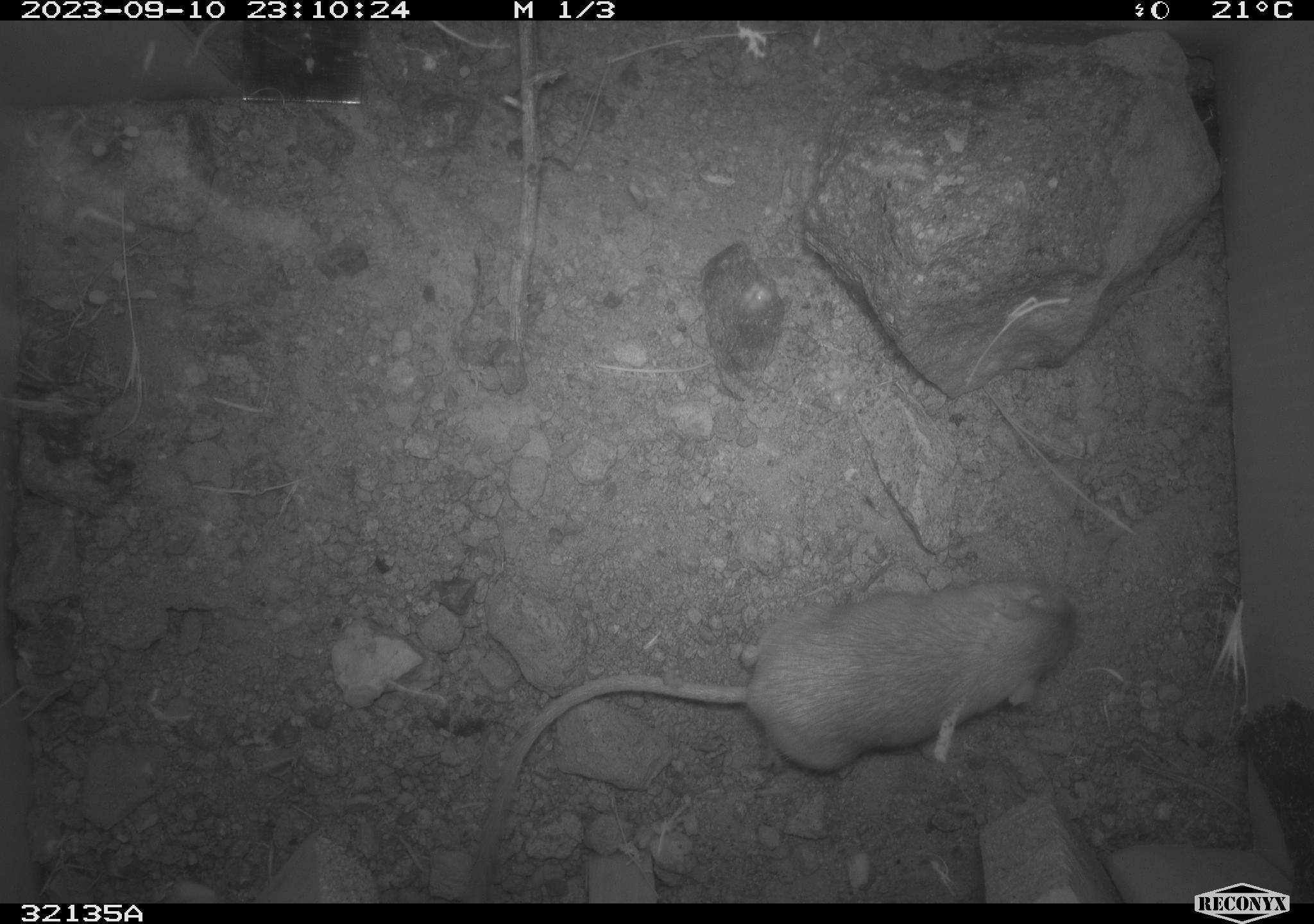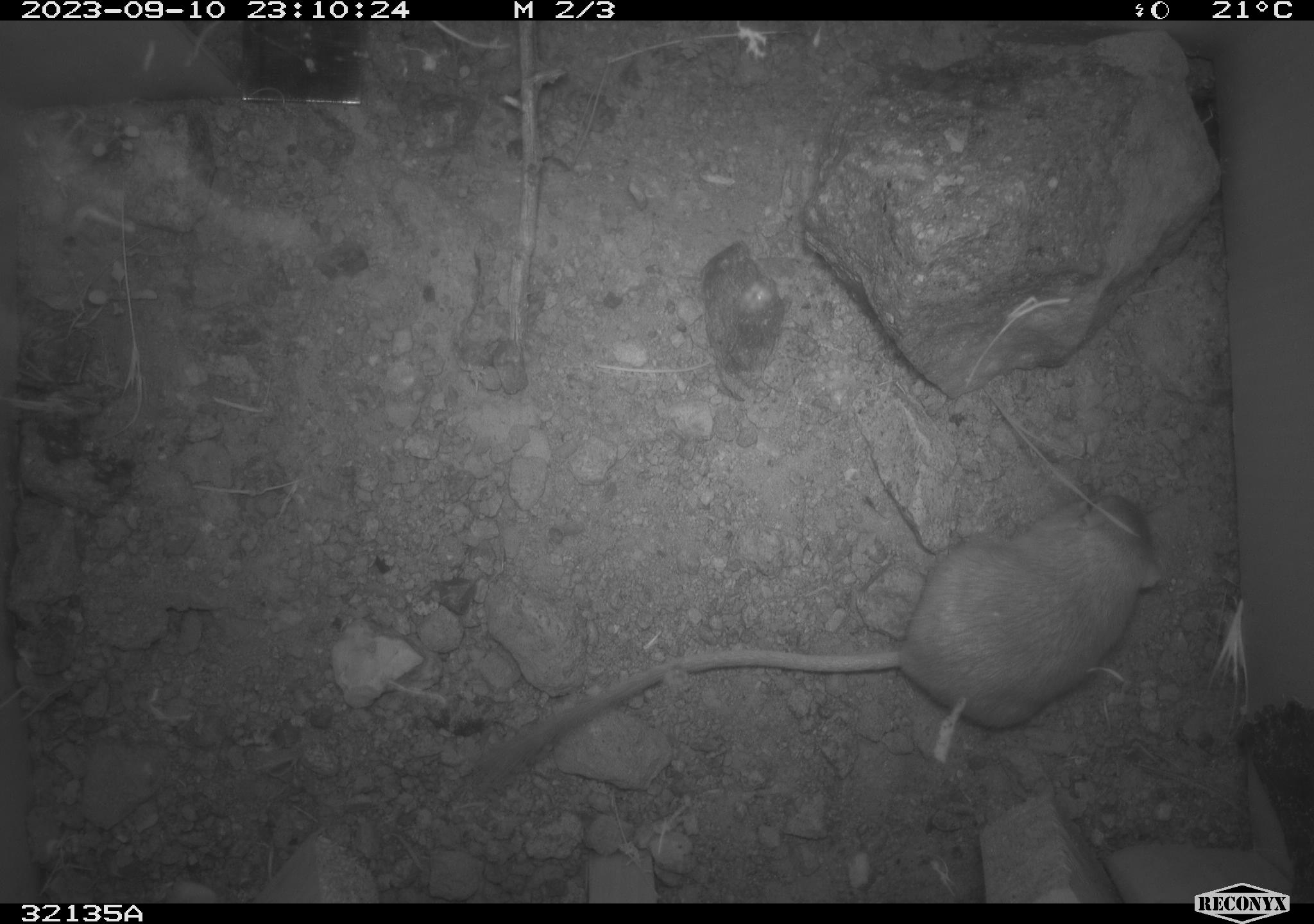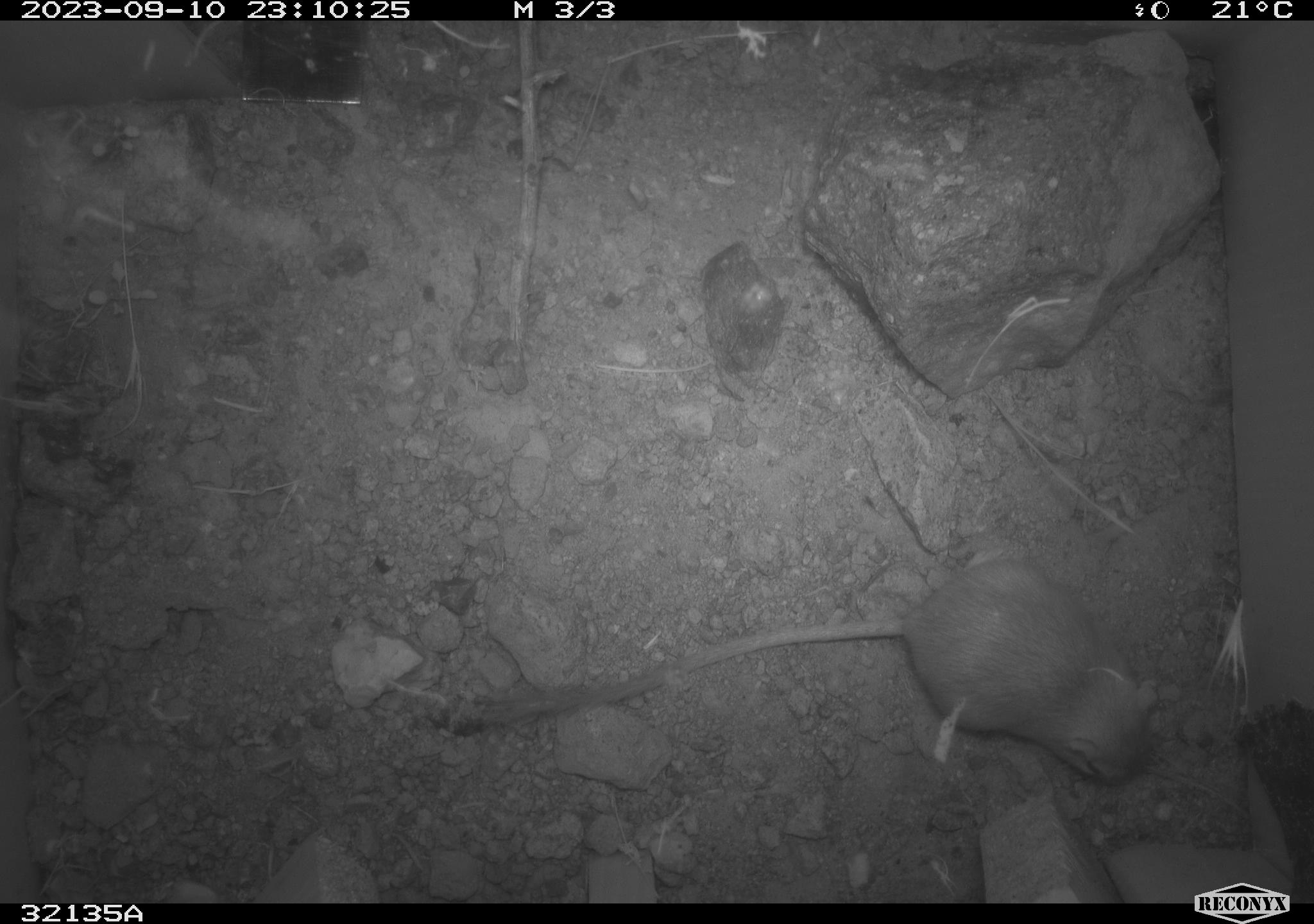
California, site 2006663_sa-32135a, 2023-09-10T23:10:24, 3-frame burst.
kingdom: Animalia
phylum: Chordata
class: Mammalia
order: Rodentia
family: Heteromyidae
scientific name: Heteromyidae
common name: kangaroo rats and pocket mice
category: heteromyidae family